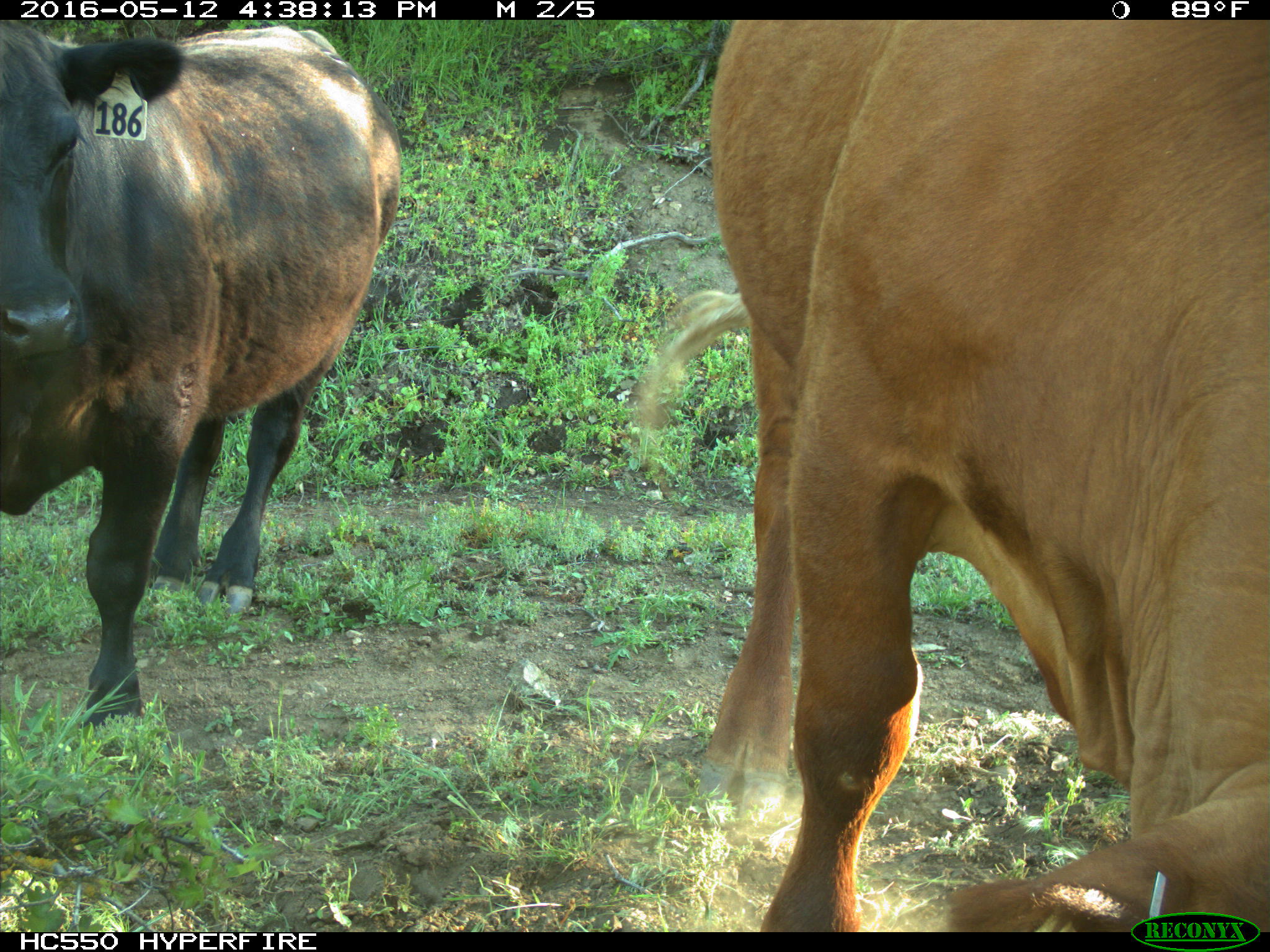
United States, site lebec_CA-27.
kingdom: Animalia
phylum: Chordata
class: Mammalia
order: Artiodactyla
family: Bovidae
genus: Bos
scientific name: Bos taurus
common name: domestic cow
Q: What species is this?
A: Bos taurus (domestic cow).